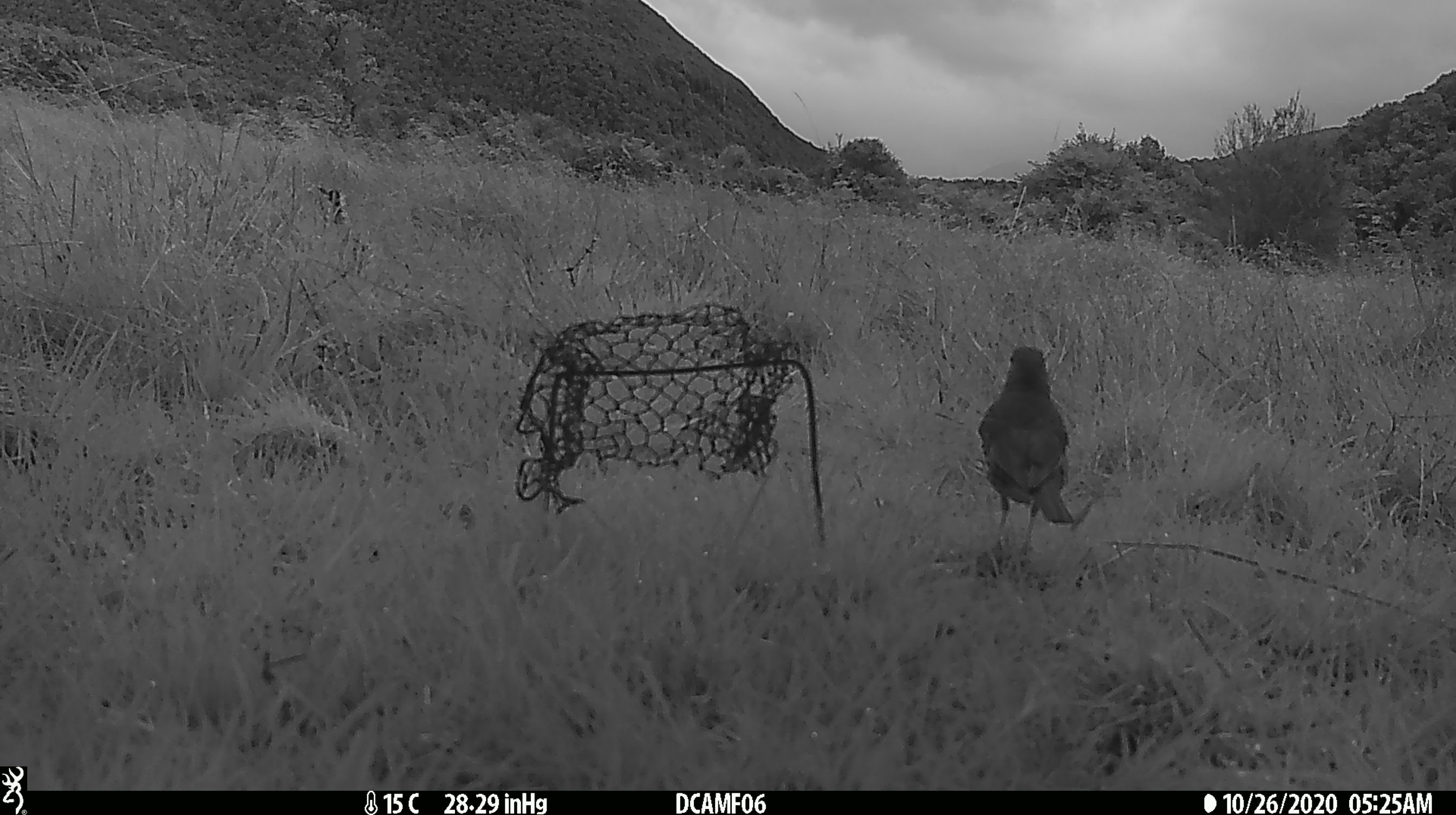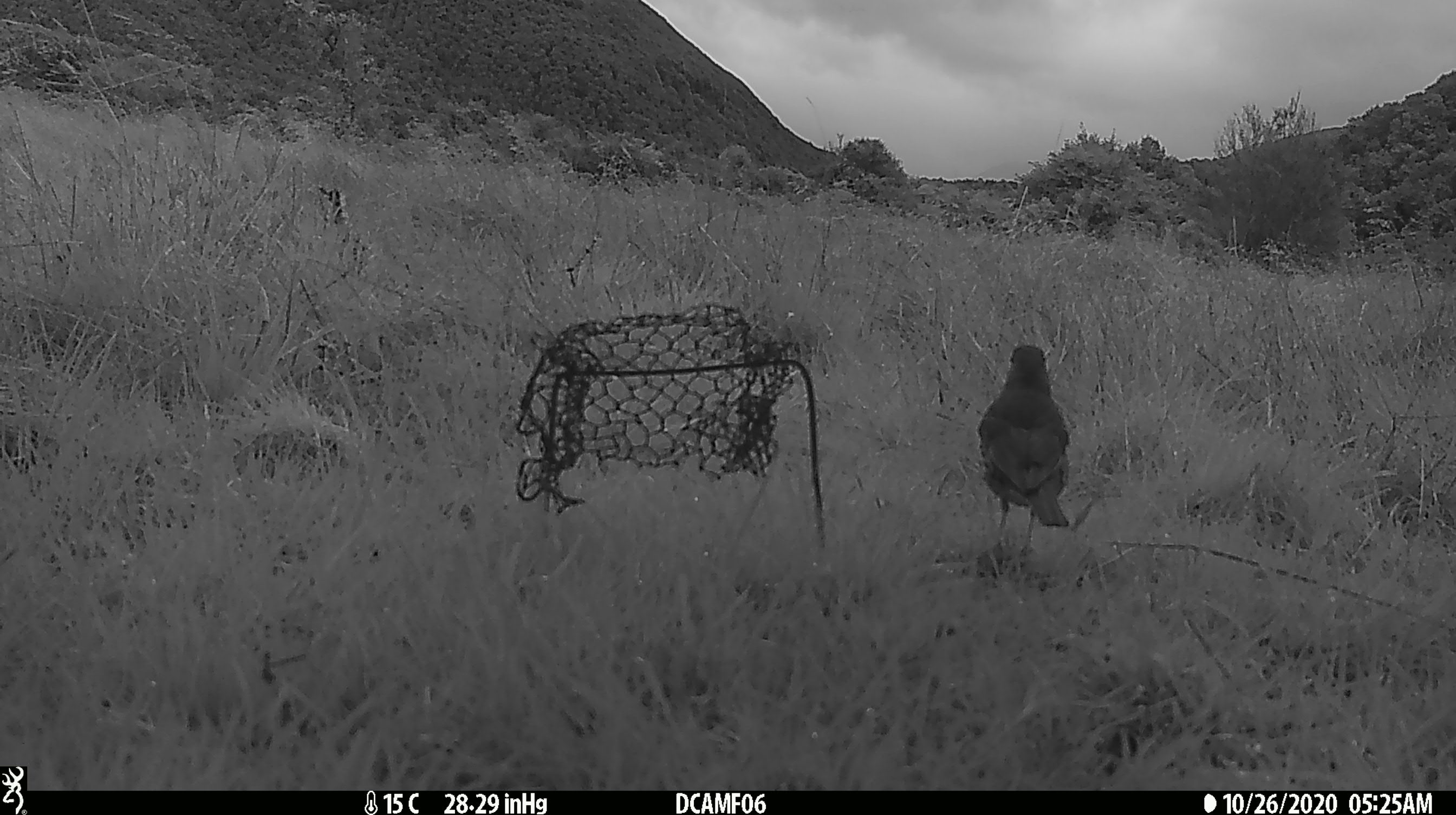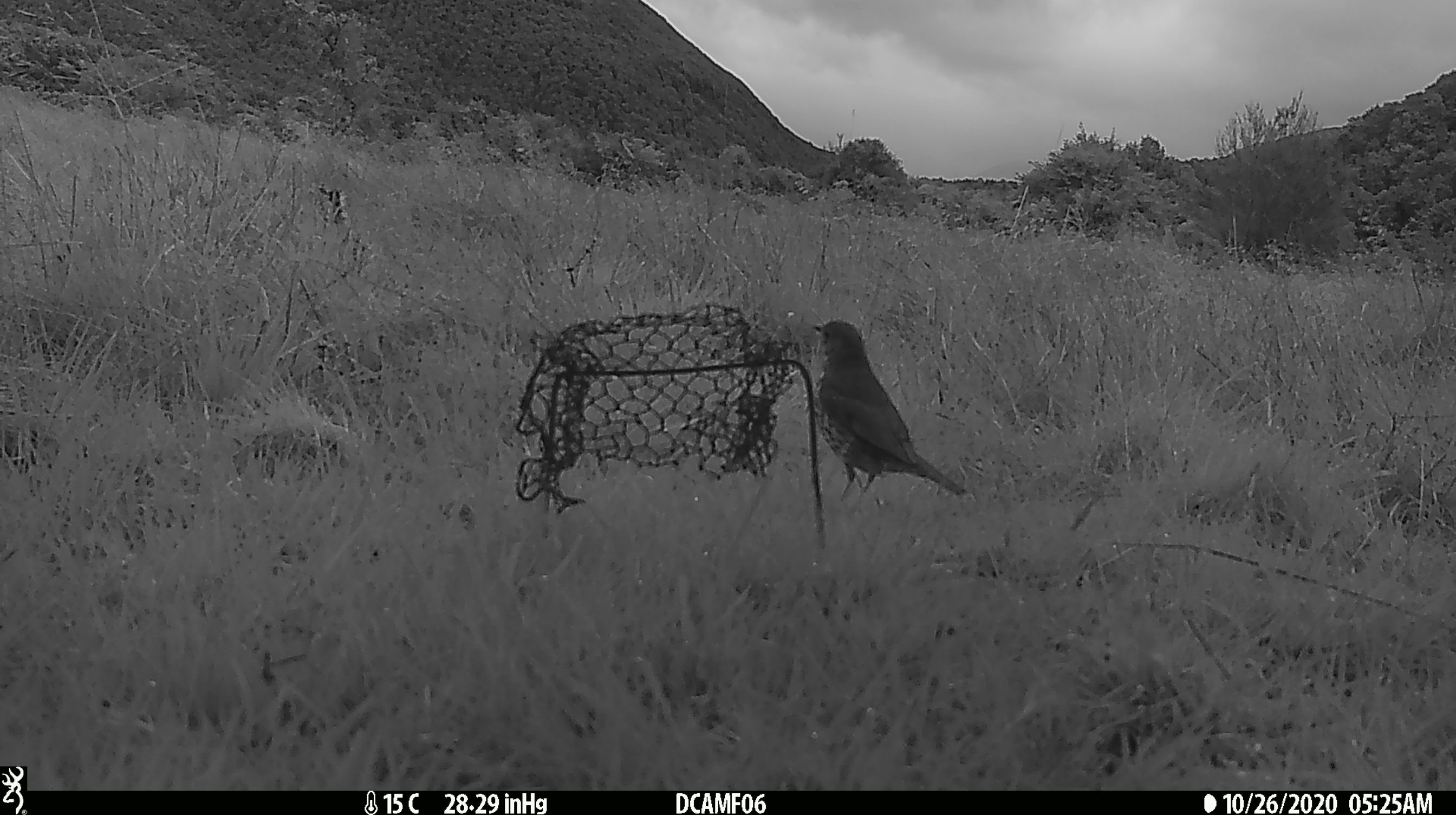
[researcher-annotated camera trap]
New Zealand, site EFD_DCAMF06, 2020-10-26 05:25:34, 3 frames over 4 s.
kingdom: Animalia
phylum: Chordata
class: Aves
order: Passeriformes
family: Turdidae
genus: Turdus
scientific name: Turdus philomelos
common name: song thrush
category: thrush